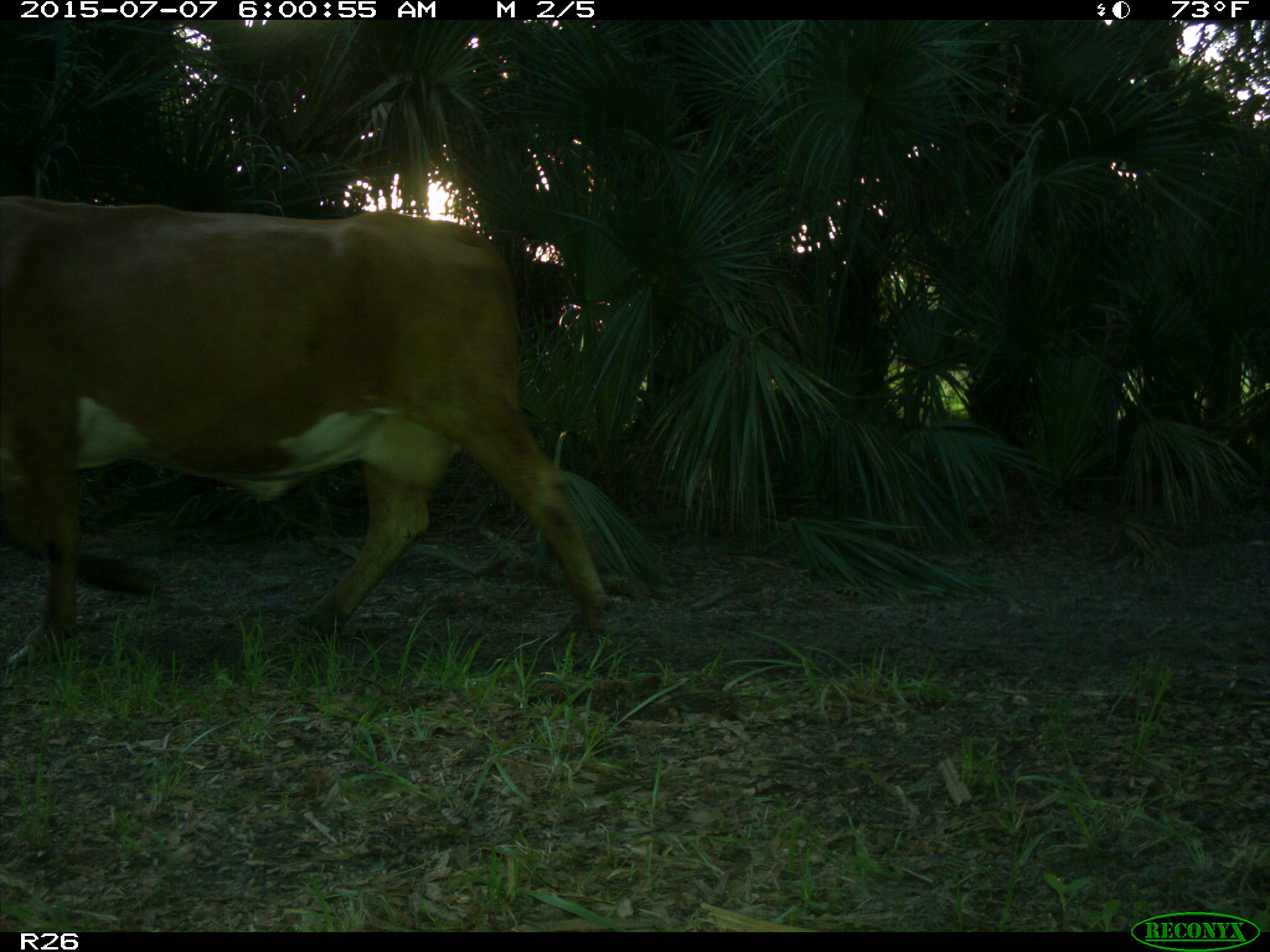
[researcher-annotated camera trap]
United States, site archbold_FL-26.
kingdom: Animalia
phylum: Chordata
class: Mammalia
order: Artiodactyla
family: Bovidae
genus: Bos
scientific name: Bos taurus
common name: domestic cow